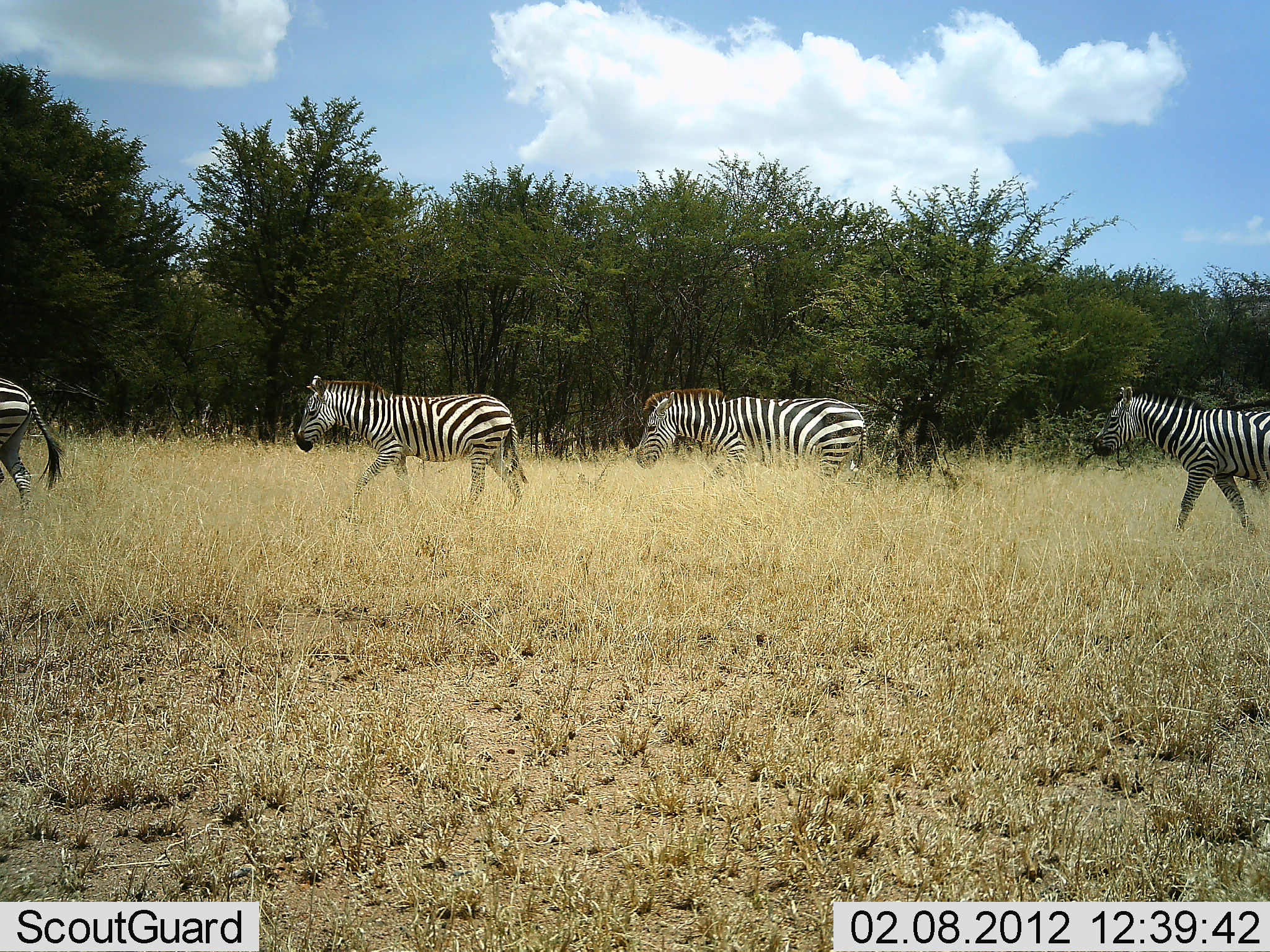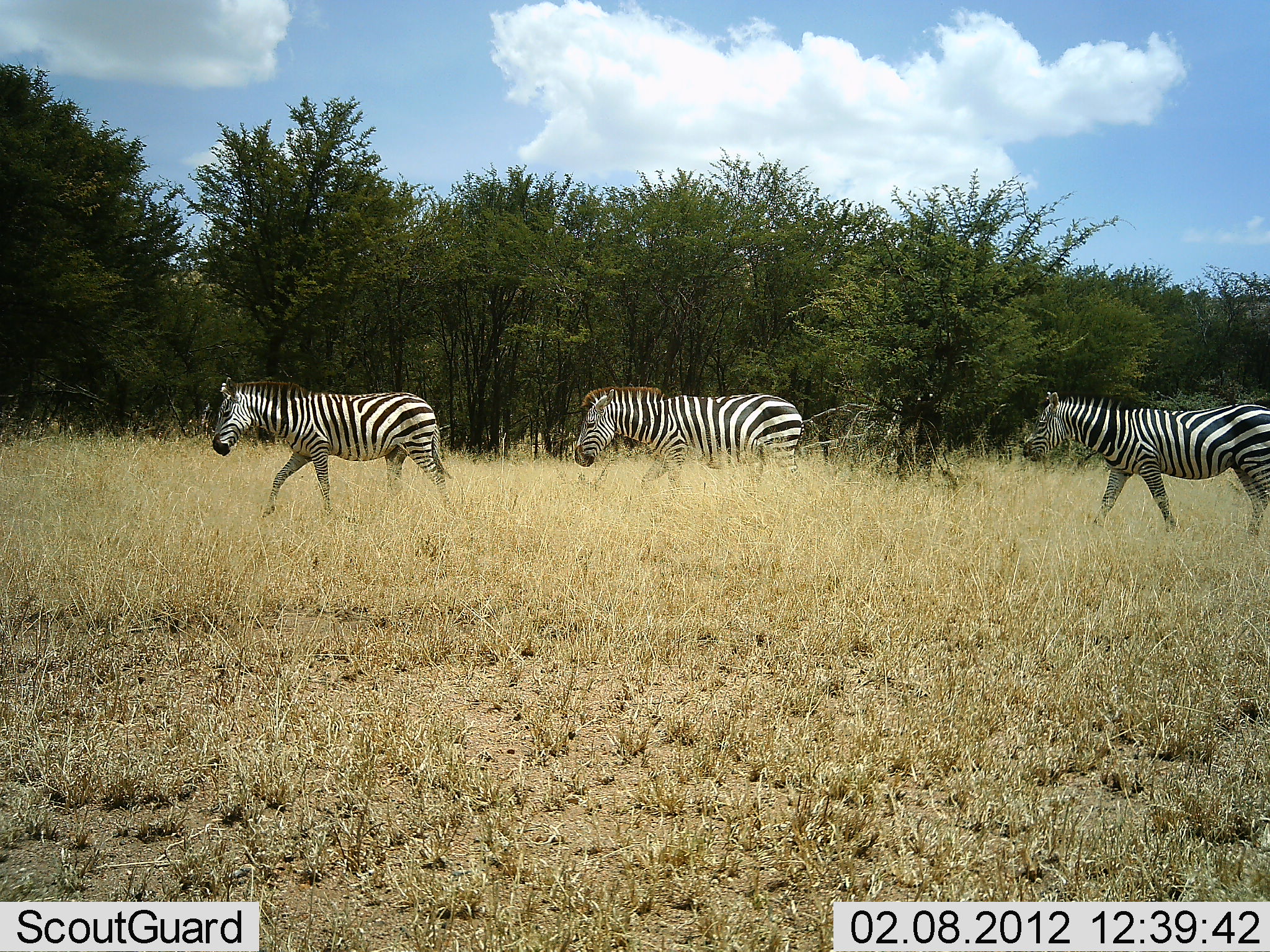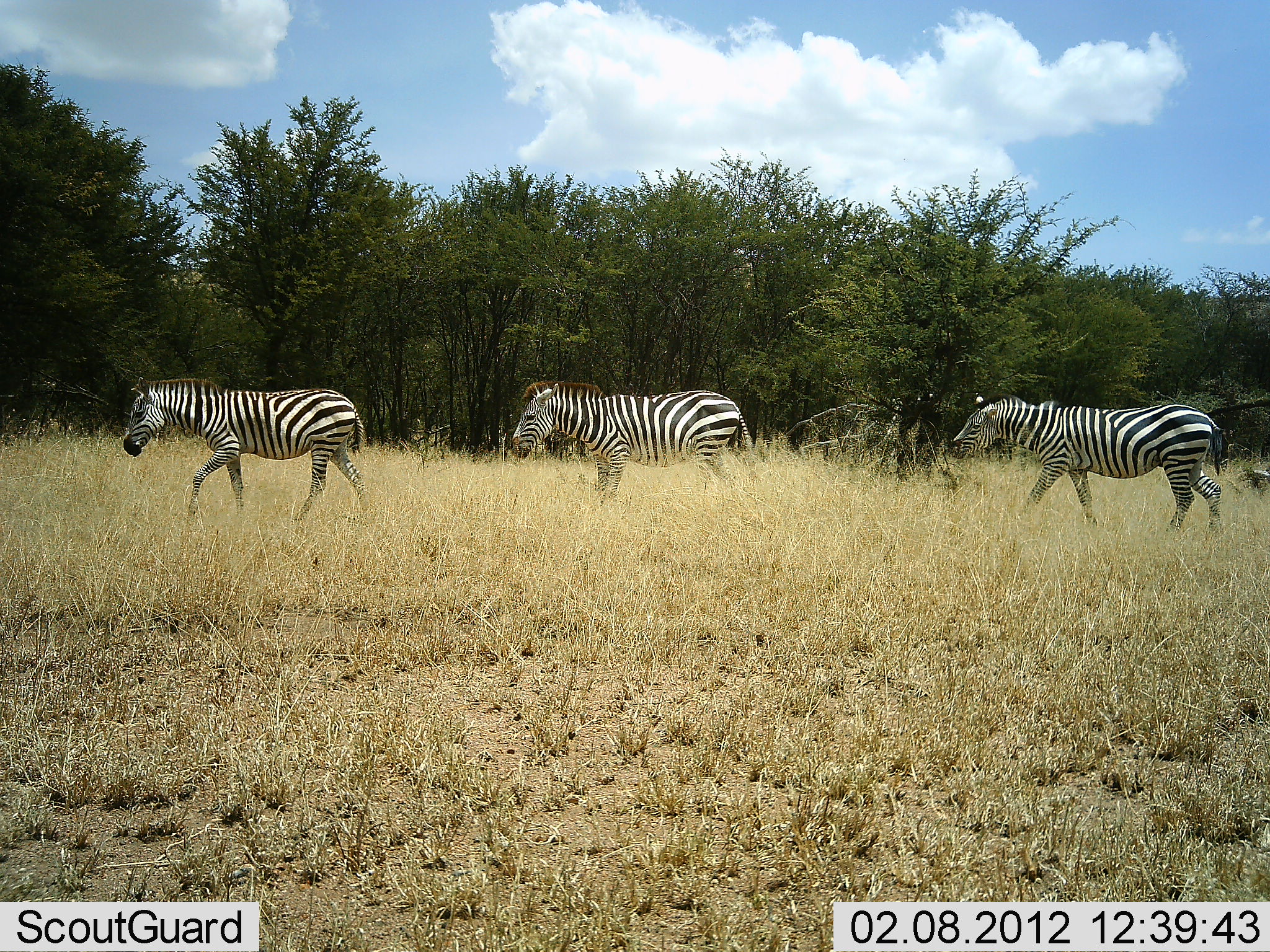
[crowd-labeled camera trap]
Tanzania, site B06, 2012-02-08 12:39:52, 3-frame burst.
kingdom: Animalia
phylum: Chordata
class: Mammalia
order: Perissodactyla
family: Equidae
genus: Equus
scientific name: Equus quagga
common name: plains zebra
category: zebra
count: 4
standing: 0%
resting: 0%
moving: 100%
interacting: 0%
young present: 0%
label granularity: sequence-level